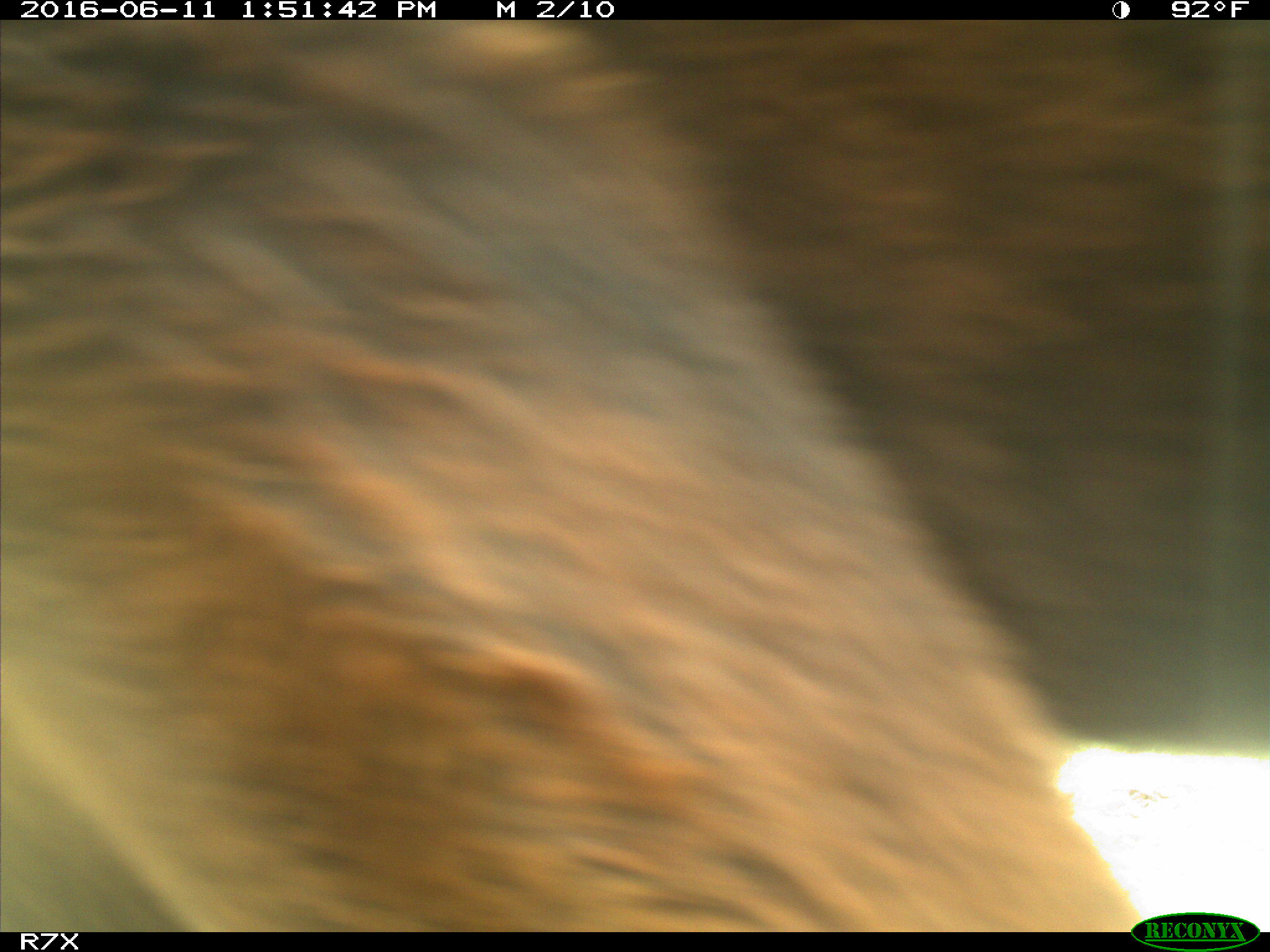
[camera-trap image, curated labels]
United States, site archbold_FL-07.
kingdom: Animalia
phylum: Chordata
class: Mammalia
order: Artiodactyla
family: Bovidae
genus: Bos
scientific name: Bos taurus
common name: domestic cow